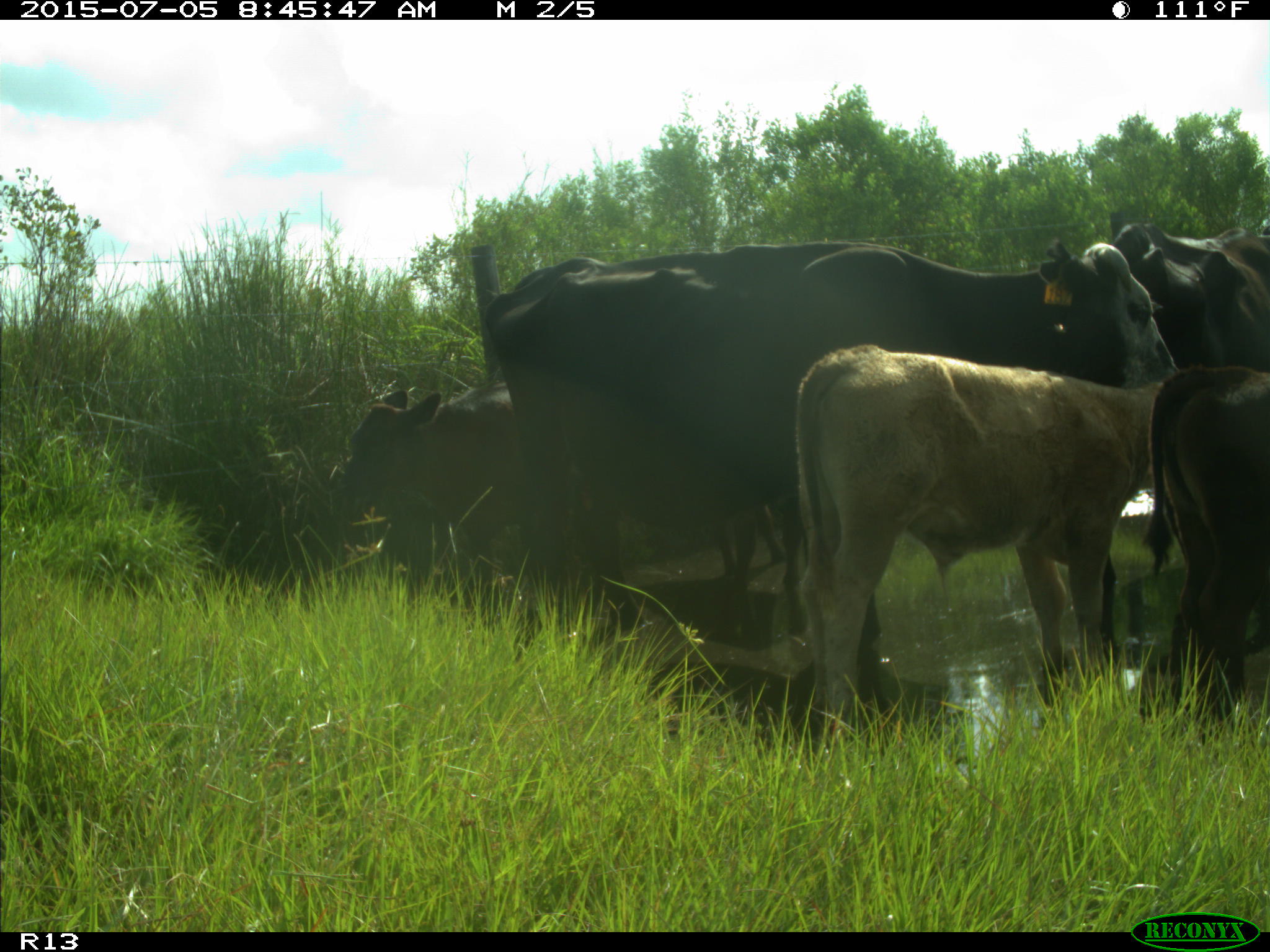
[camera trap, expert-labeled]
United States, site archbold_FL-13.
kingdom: Animalia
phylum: Chordata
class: Mammalia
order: Artiodactyla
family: Bovidae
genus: Bos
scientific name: Bos taurus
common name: domestic cow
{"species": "Bos taurus (domestic cow)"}